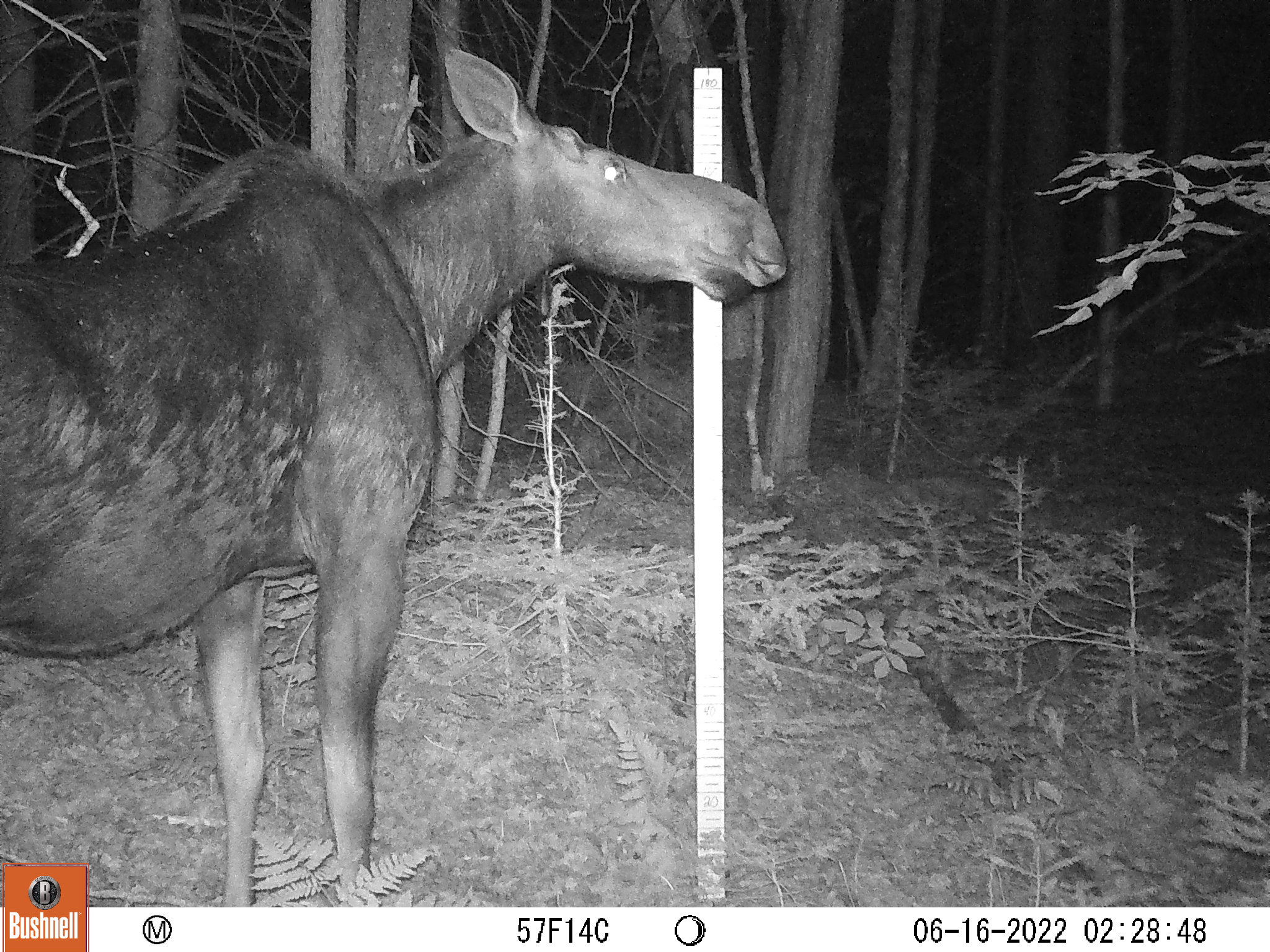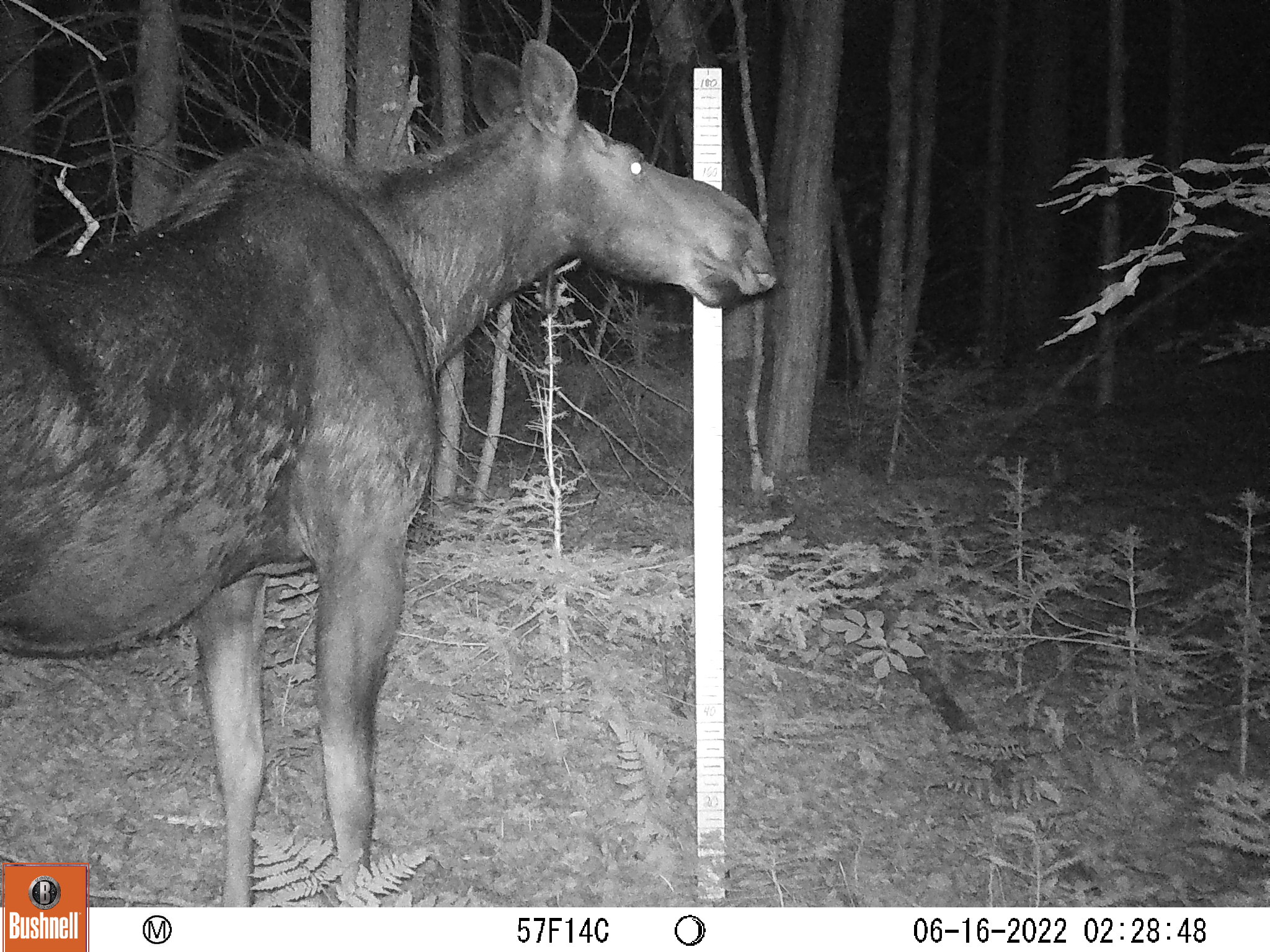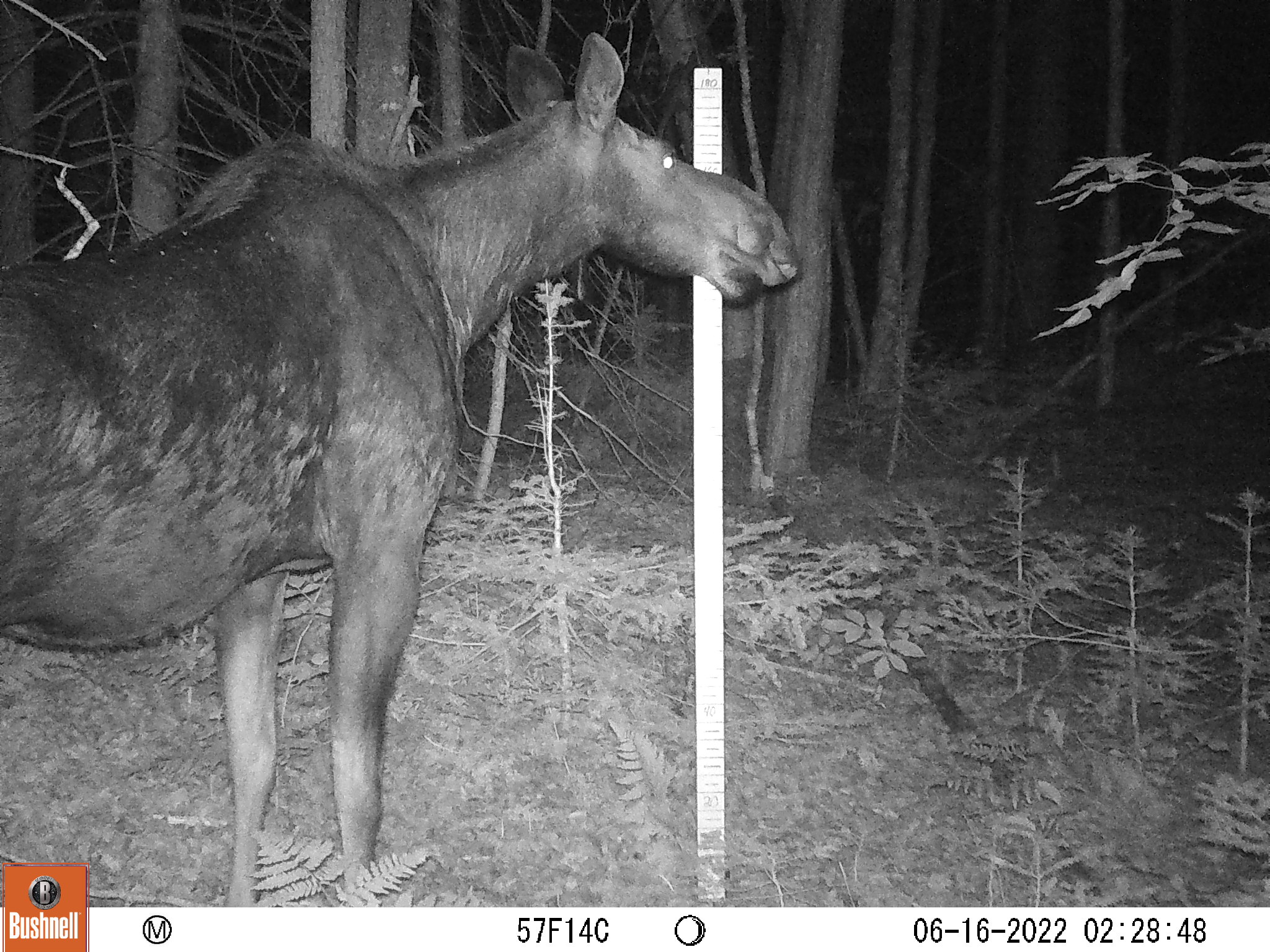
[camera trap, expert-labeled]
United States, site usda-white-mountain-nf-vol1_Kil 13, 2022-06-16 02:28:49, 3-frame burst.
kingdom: Animalia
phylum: Chordata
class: Mammalia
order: Artiodactyla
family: Cervidae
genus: Alces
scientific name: Alces alces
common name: moose